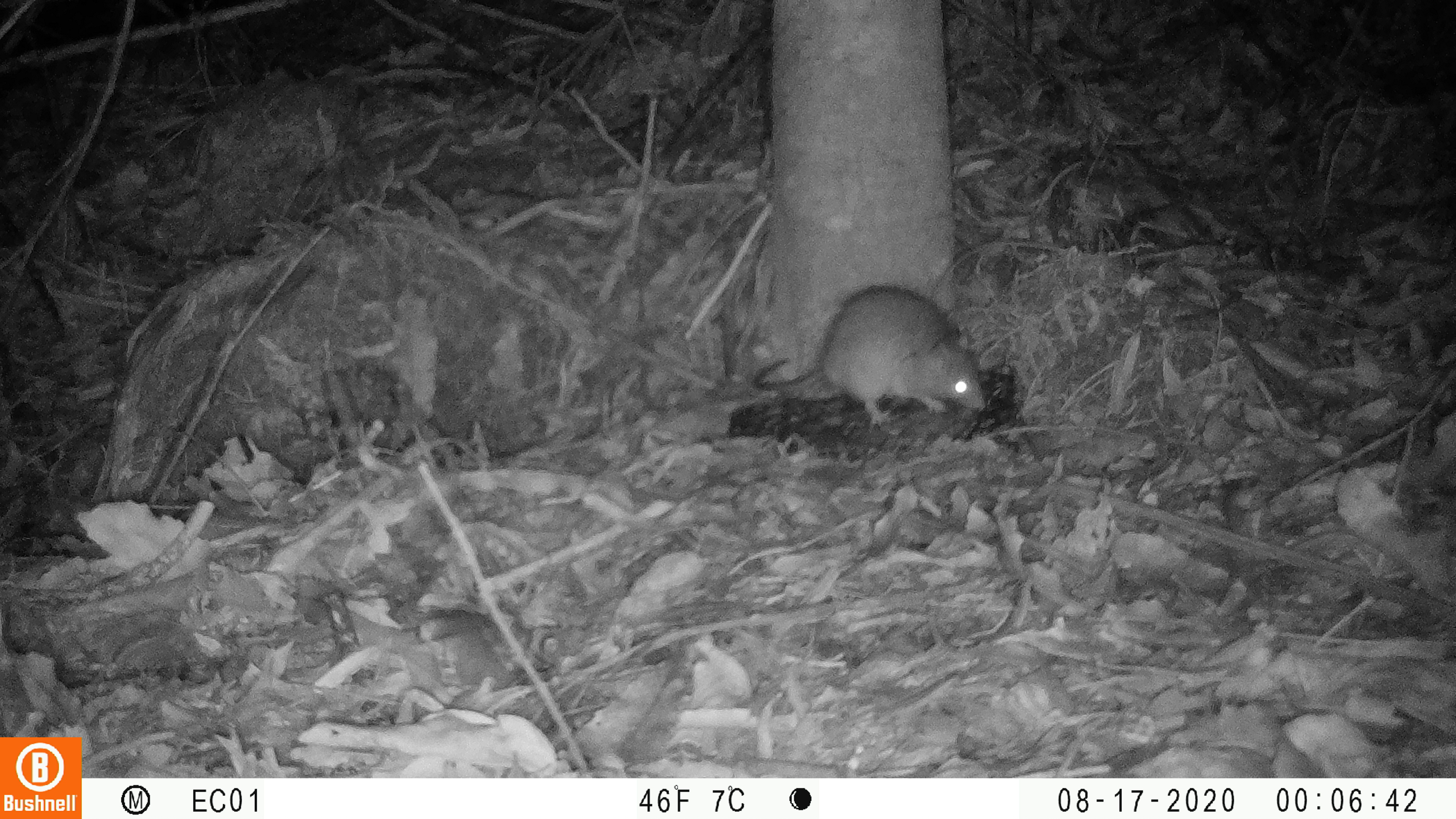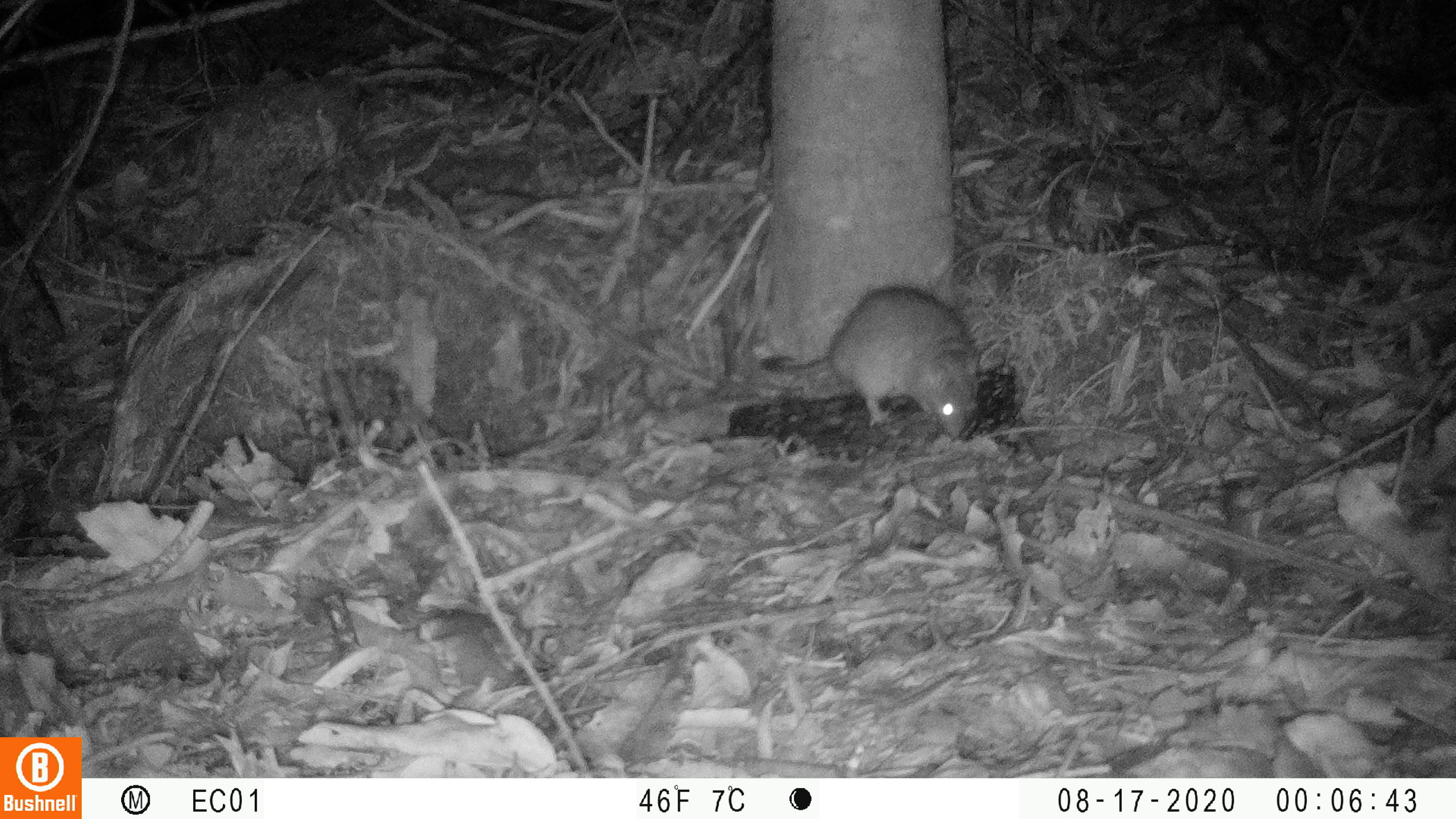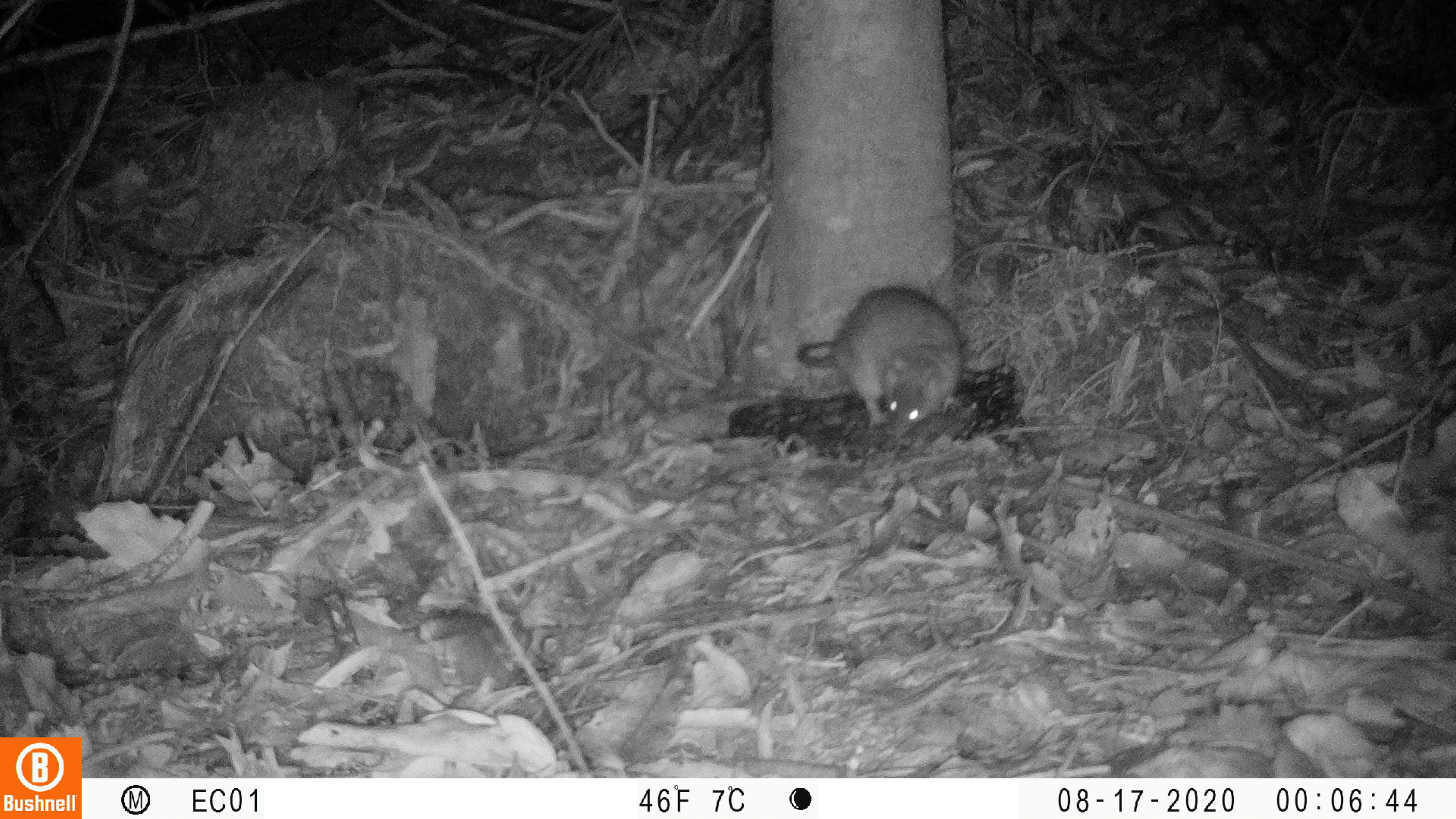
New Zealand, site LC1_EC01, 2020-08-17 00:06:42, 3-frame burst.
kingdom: Animalia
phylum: Chordata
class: Mammalia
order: Rodentia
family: Muridae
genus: Rattus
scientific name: Rattus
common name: rat